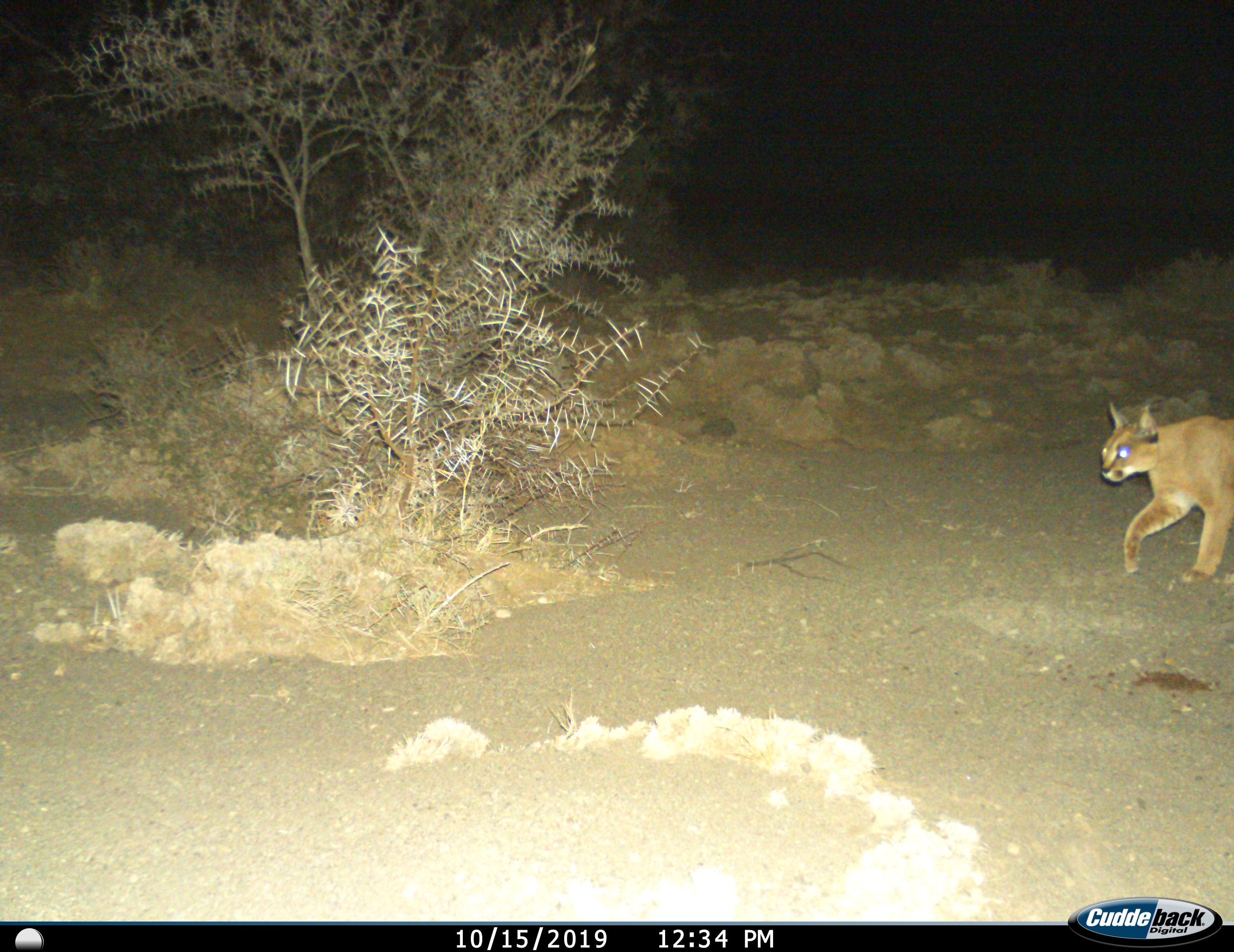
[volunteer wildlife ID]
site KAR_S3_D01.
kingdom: Animalia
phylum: Chordata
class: Mammalia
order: Carnivora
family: Felidae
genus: Caracal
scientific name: Caracal caracal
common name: caracal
Caracal (Caracal caracal), count 1. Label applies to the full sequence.